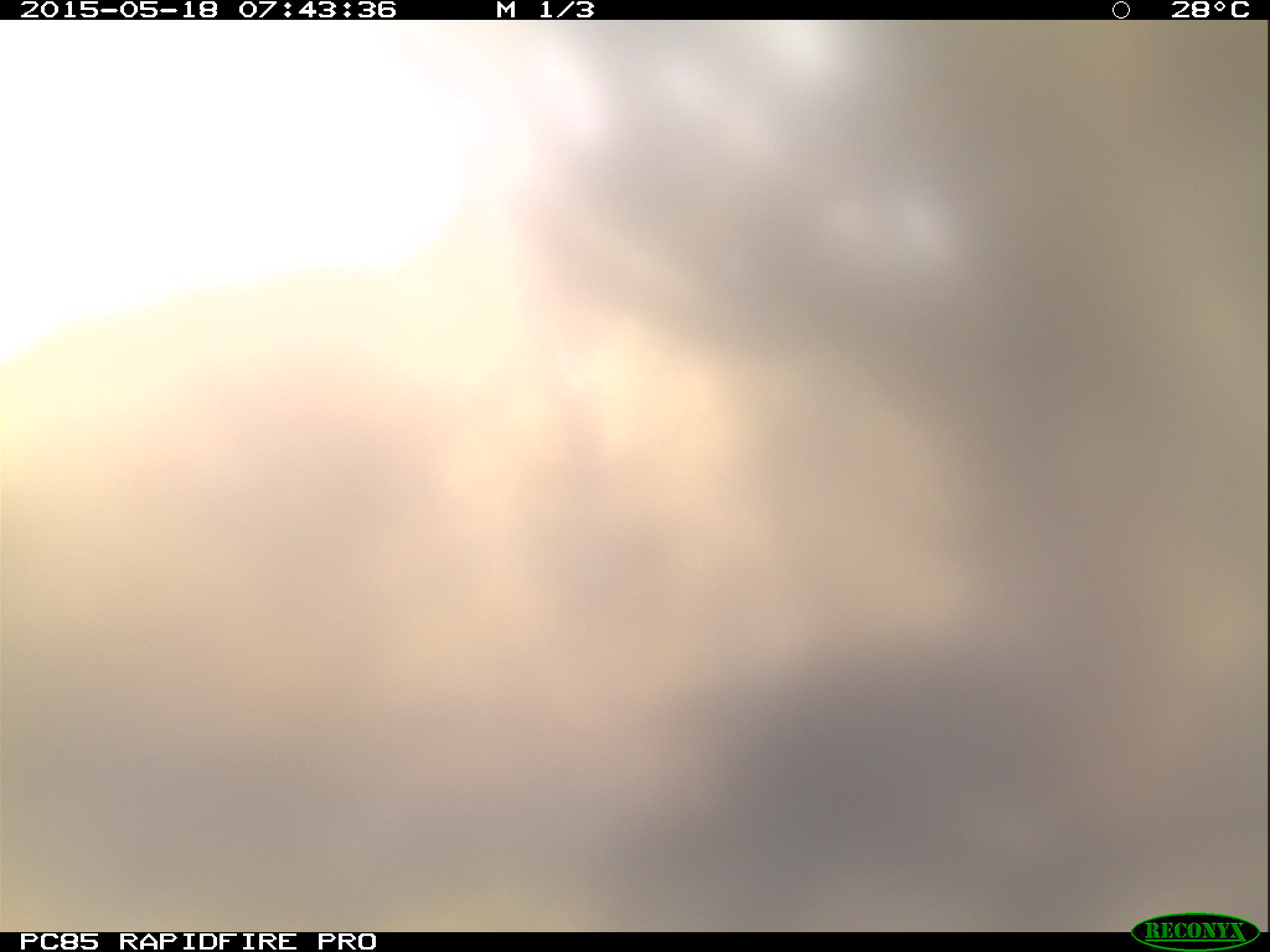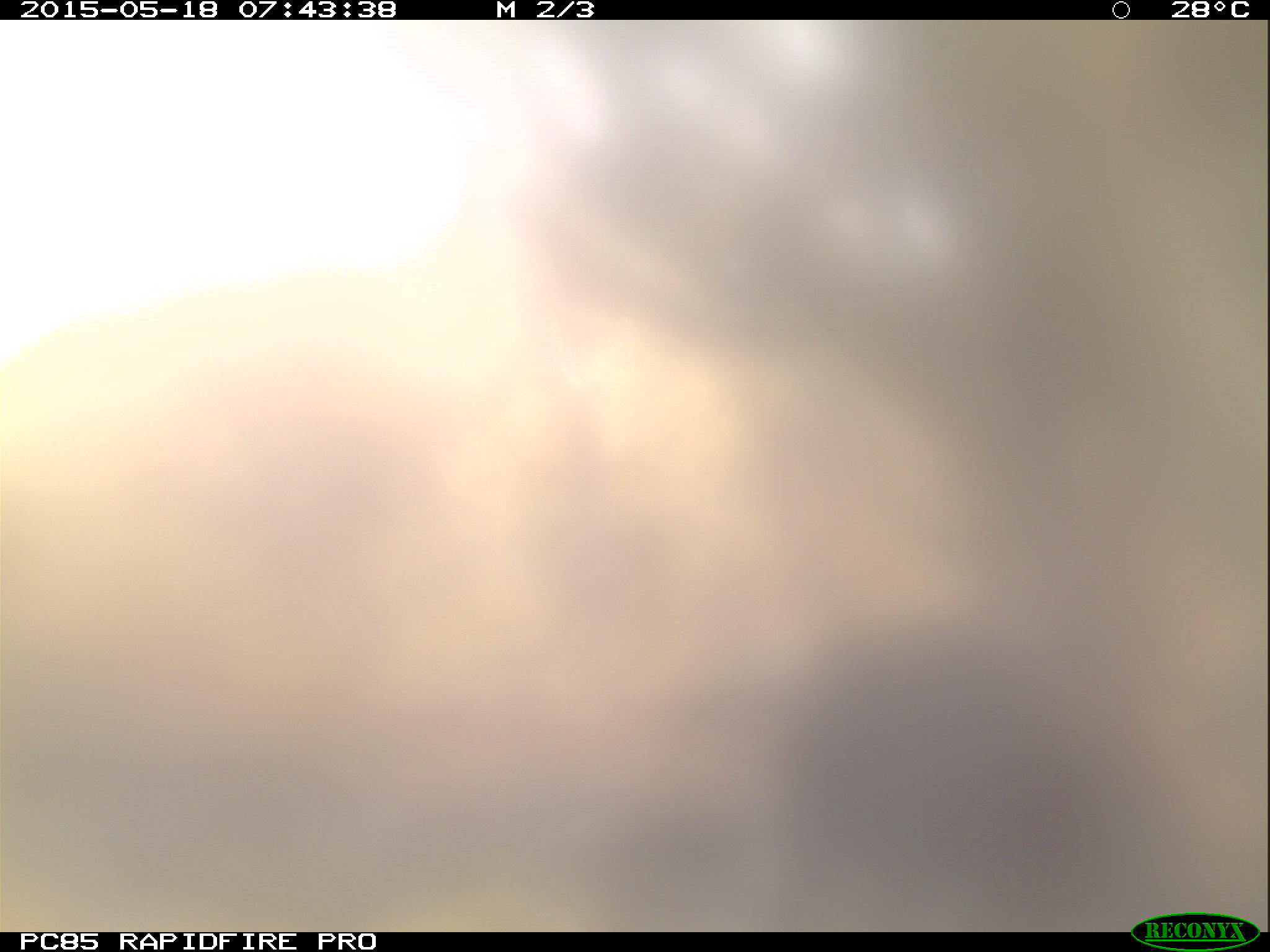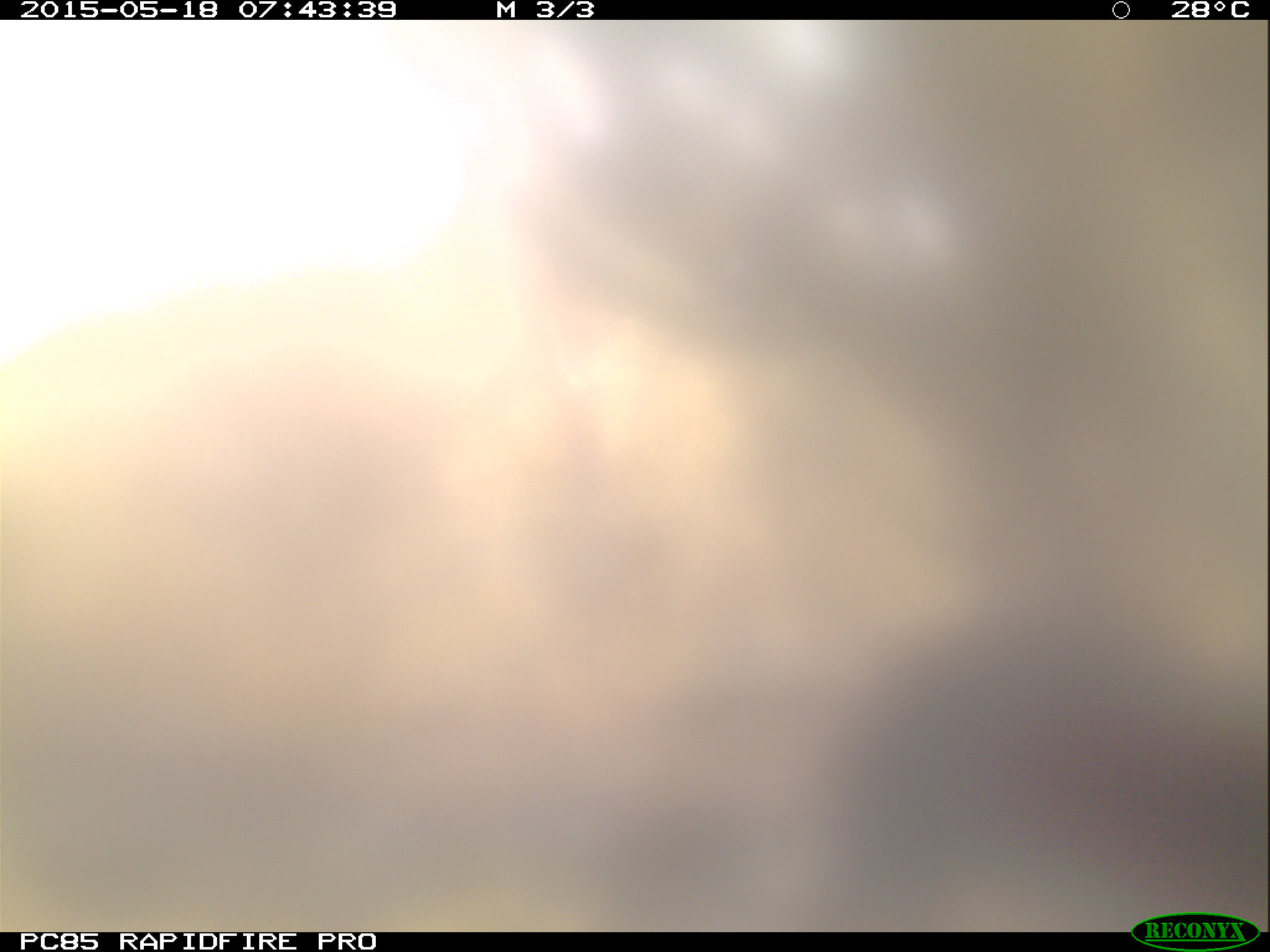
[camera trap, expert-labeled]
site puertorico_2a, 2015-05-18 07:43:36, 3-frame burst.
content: unidentified animal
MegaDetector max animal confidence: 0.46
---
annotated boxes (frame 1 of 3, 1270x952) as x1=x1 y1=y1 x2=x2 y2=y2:
unknown: x1=688 y1=606 x2=1107 y2=928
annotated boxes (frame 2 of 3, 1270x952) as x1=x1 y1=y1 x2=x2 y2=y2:
unknown: x1=752 y1=614 x2=1121 y2=925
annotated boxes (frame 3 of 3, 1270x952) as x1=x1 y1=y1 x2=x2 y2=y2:
unknown: x1=806 y1=610 x2=1270 y2=910